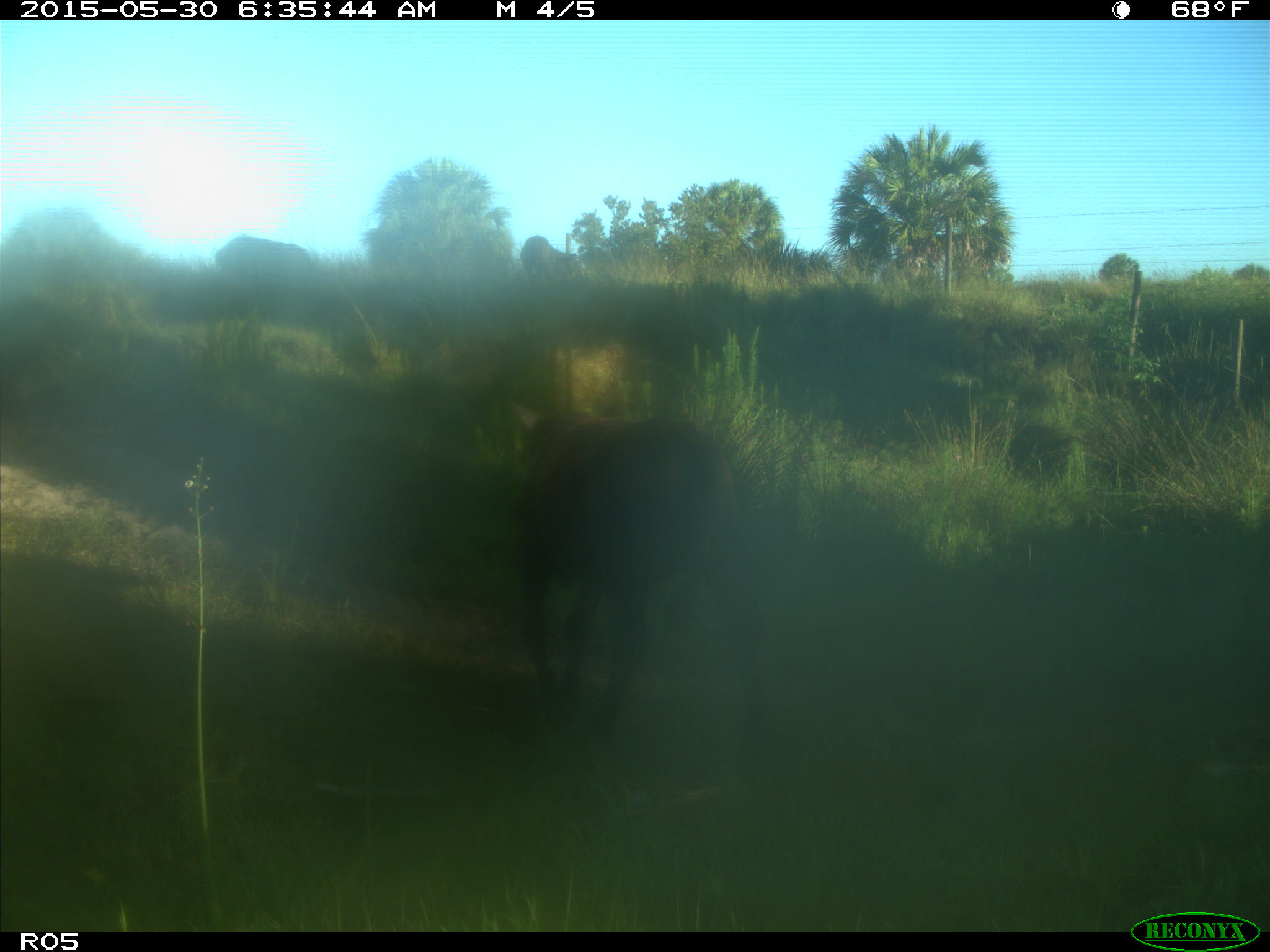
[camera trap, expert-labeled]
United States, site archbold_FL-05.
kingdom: Animalia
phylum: Chordata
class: Mammalia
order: Artiodactyla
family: Bovidae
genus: Bos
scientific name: Bos taurus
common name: domestic cow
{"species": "Bos taurus (domestic cow)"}